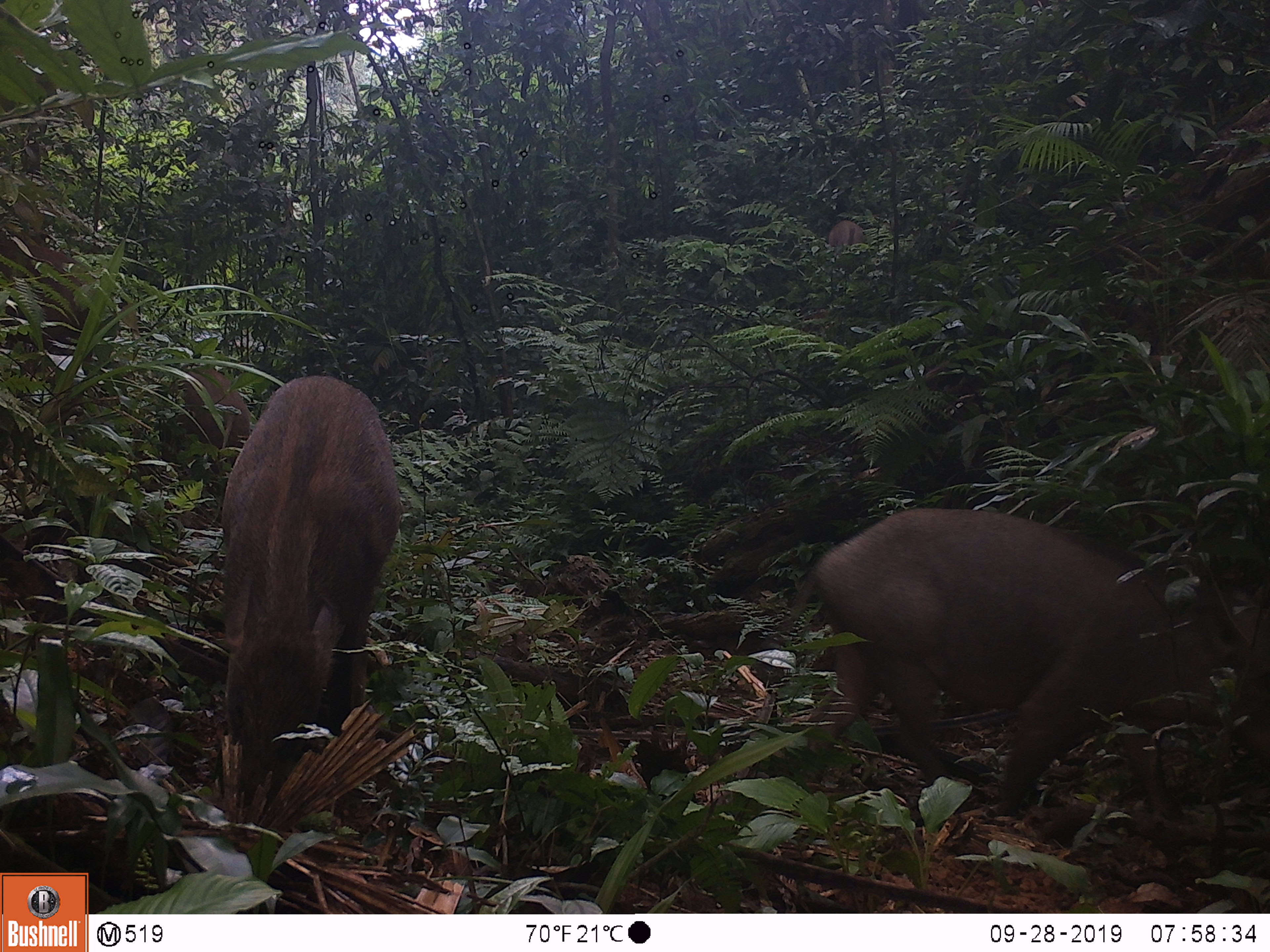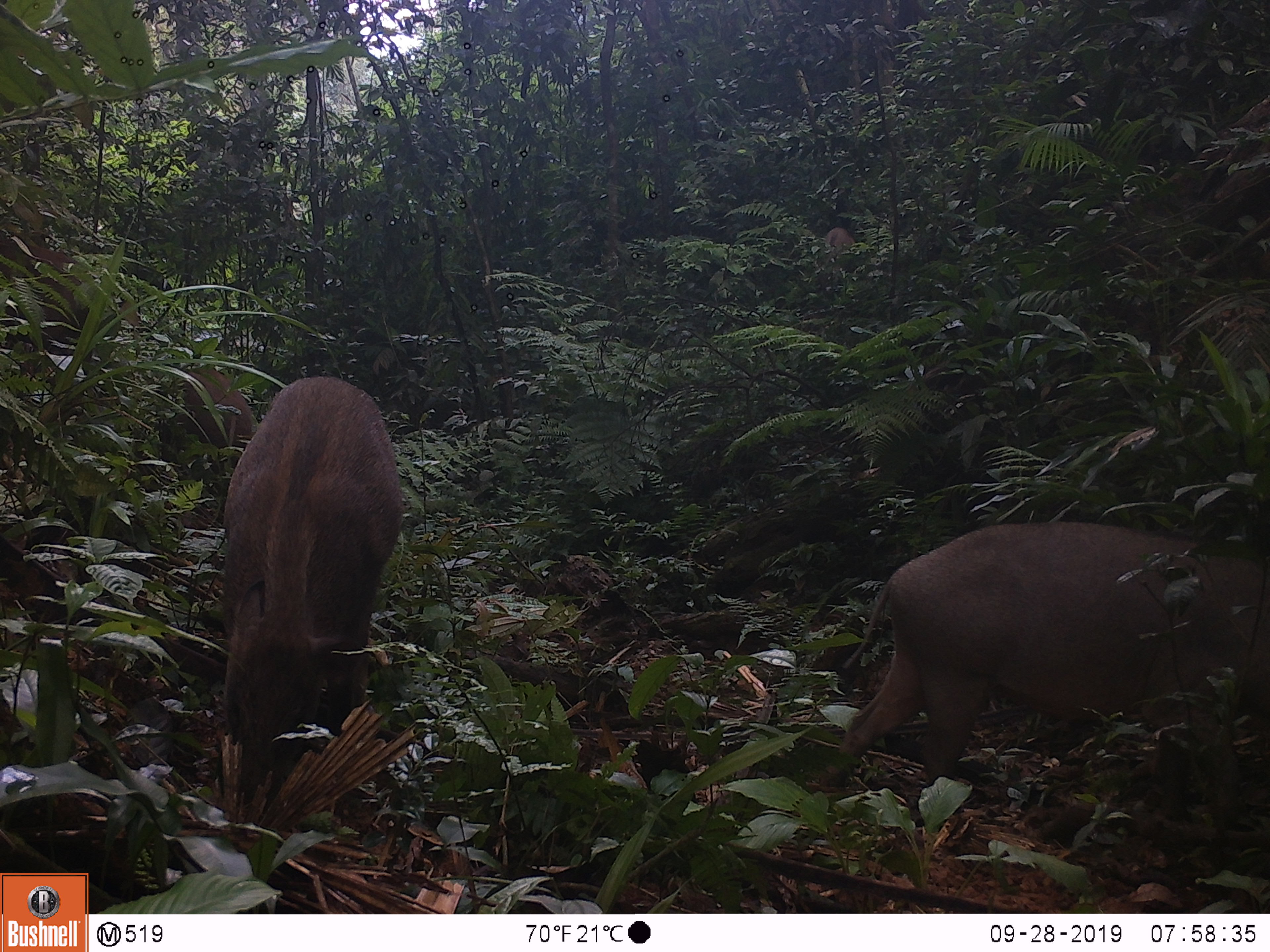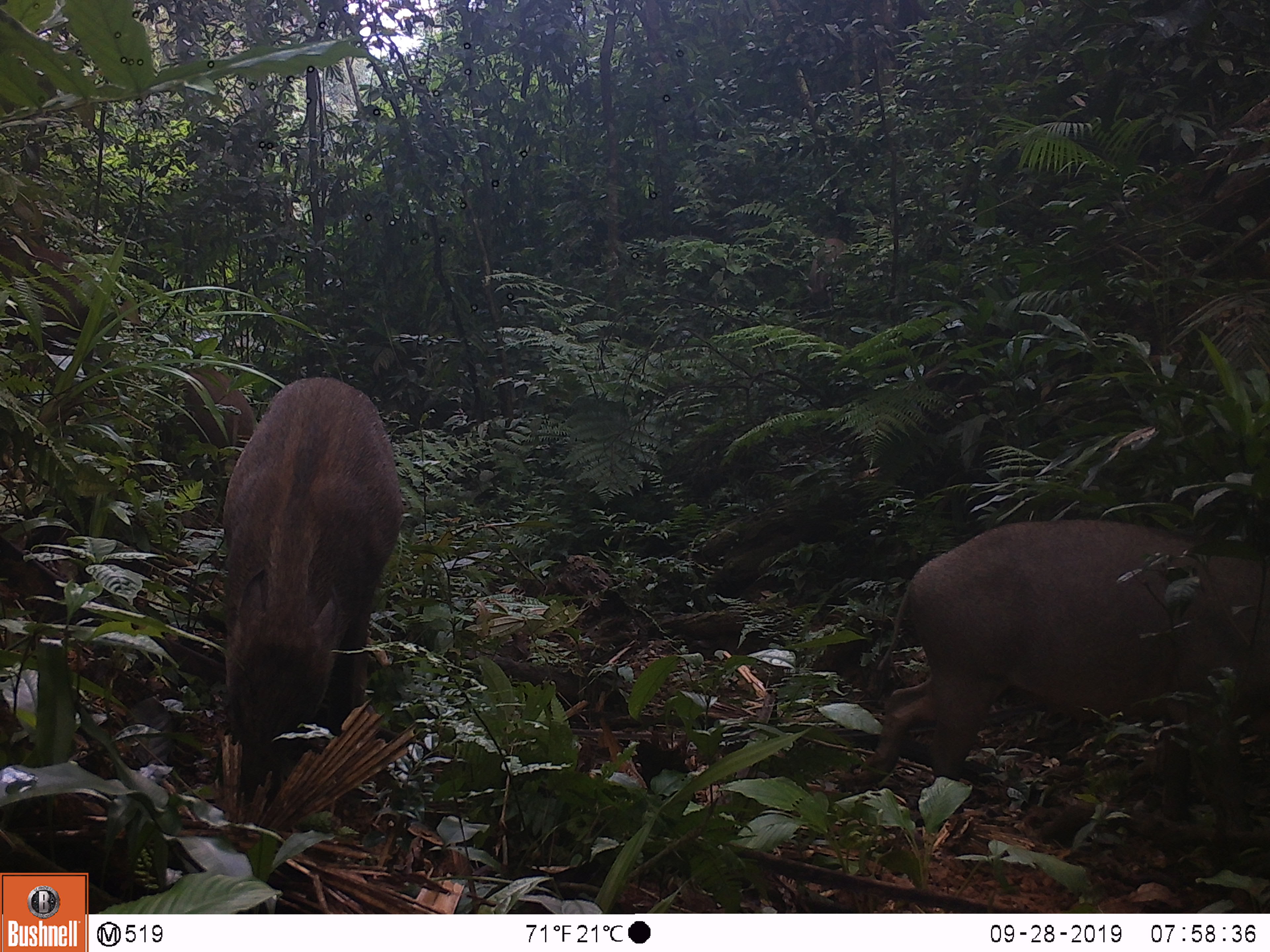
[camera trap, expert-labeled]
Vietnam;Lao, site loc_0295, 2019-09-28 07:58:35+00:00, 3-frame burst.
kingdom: Animalia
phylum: Chordata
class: Mammalia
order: Artiodactyla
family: Suidae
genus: Sus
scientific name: Sus scrofa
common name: eurasian wild pig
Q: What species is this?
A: Eurasian wild pig (Sus scrofa).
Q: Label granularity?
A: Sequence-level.